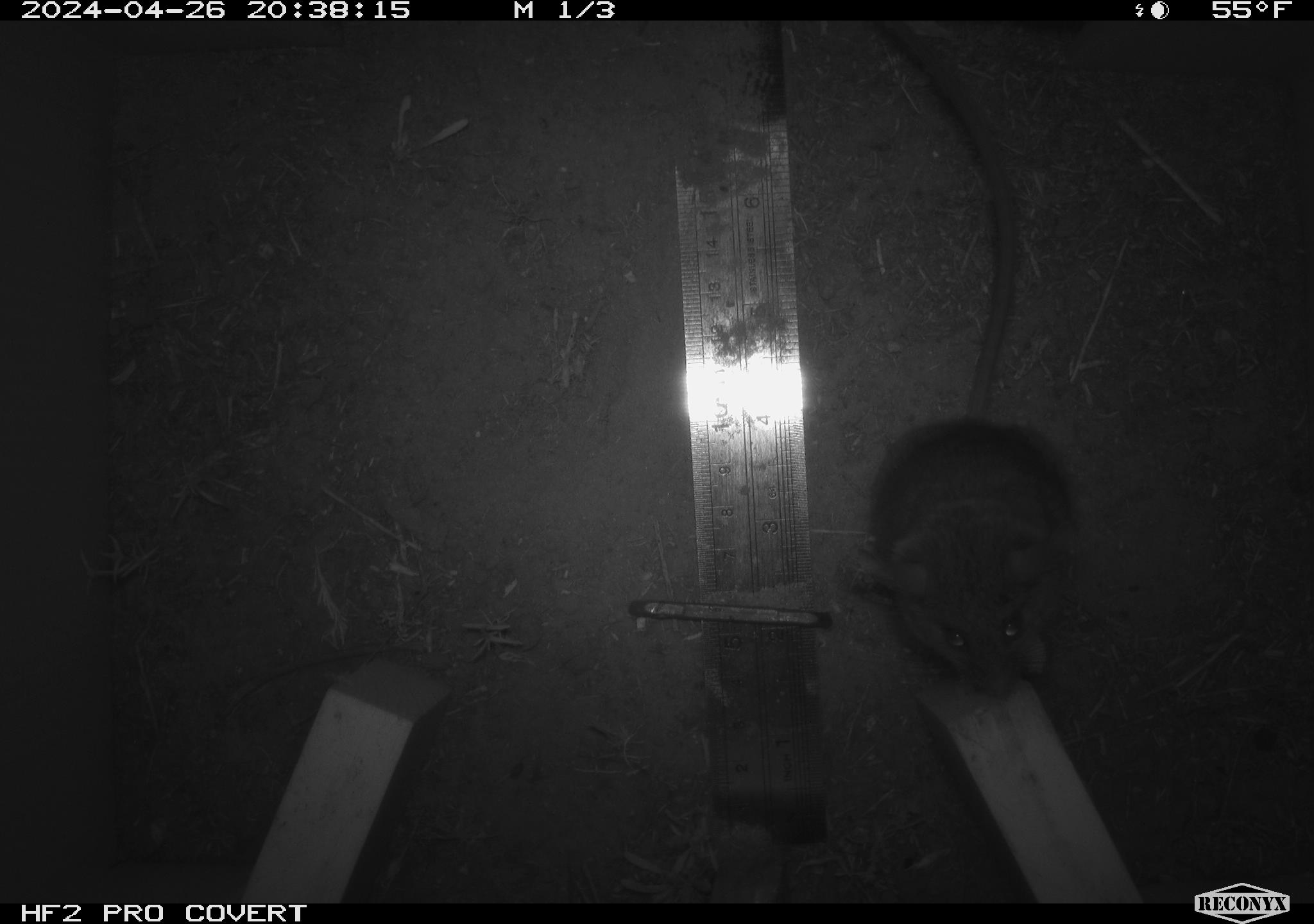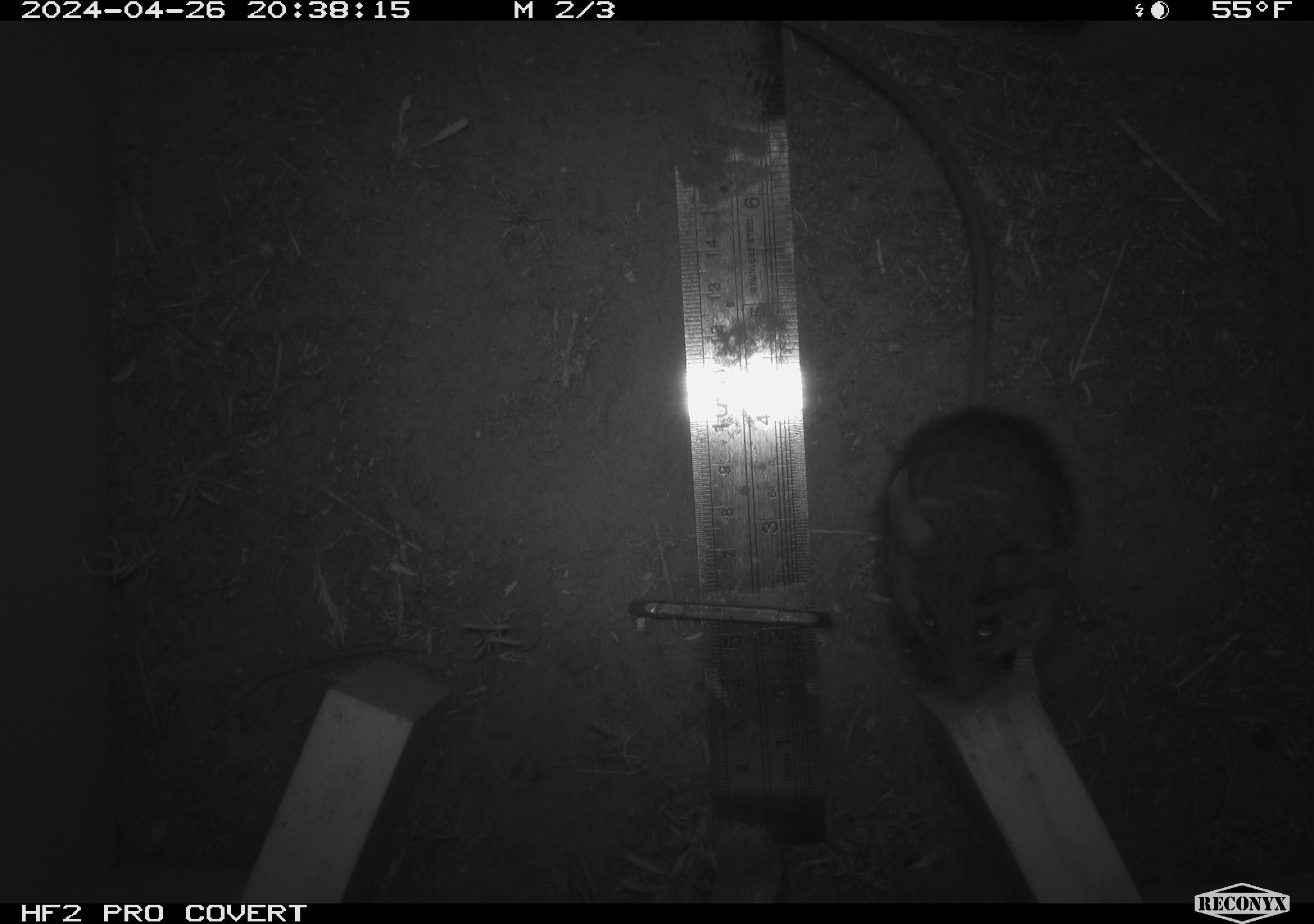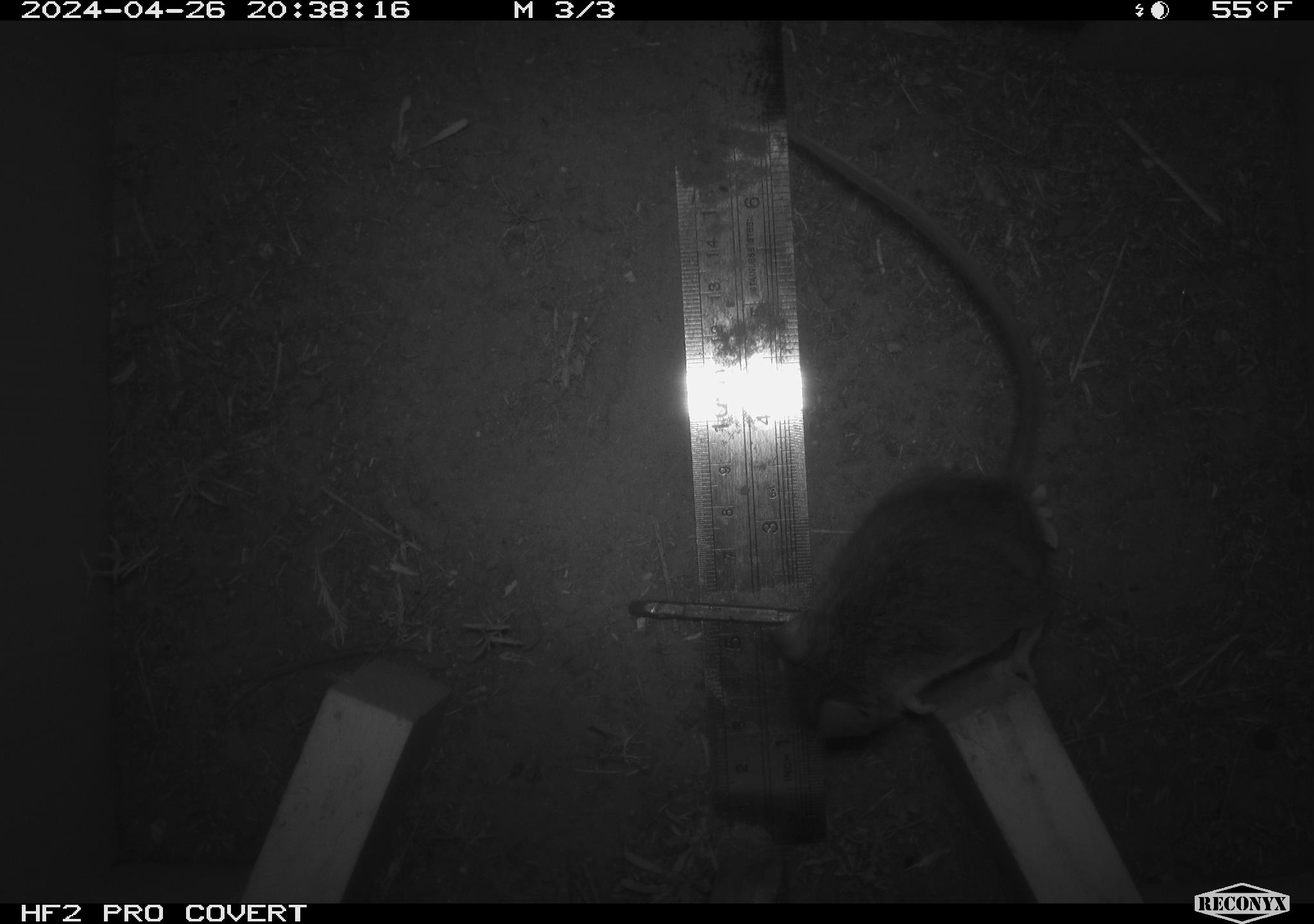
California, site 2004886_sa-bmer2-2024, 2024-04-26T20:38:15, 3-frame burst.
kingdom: Animalia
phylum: Chordata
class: Mammalia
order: Rodentia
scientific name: Rodentia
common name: mouse species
Mouse species (Rodentia).